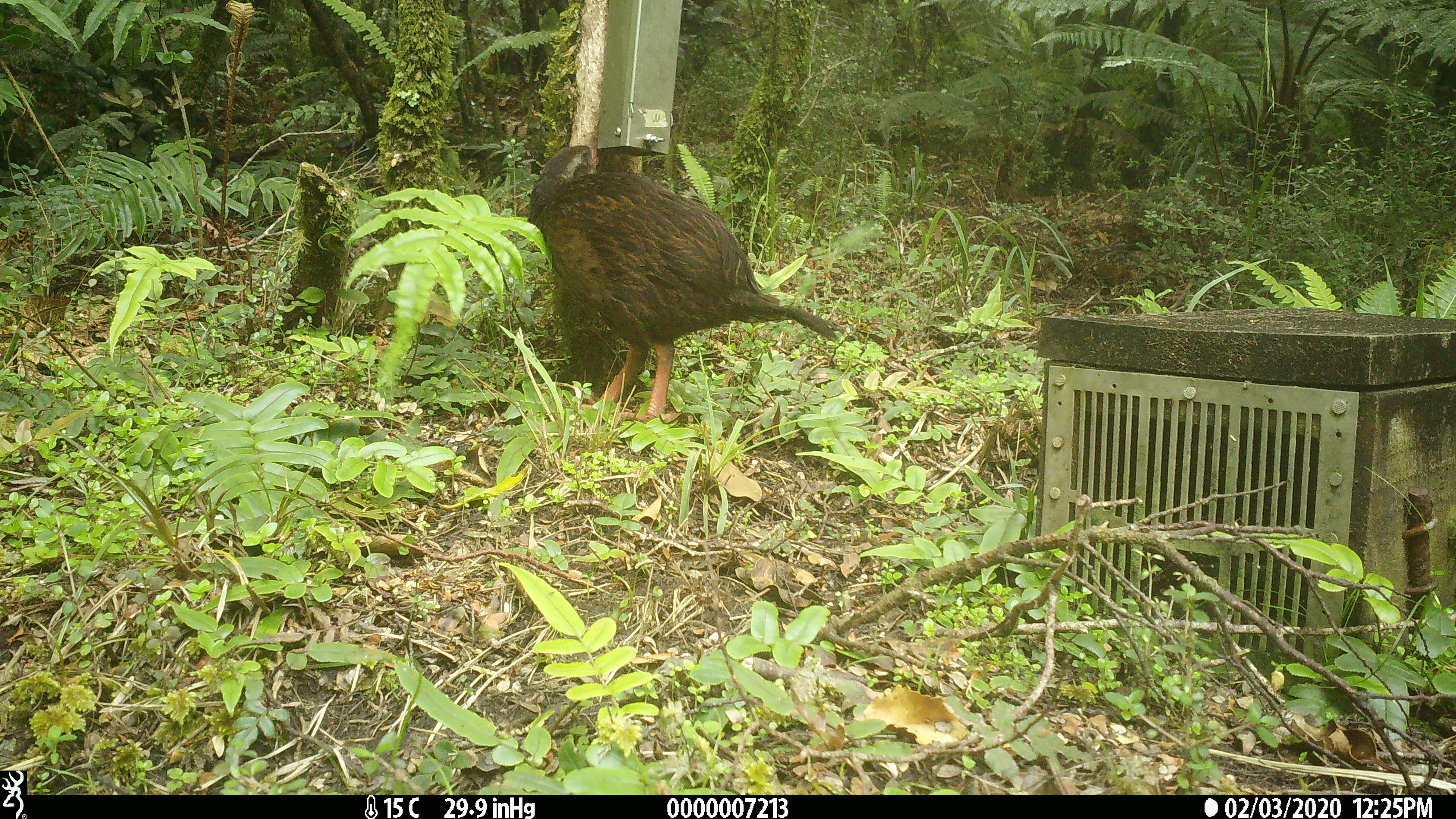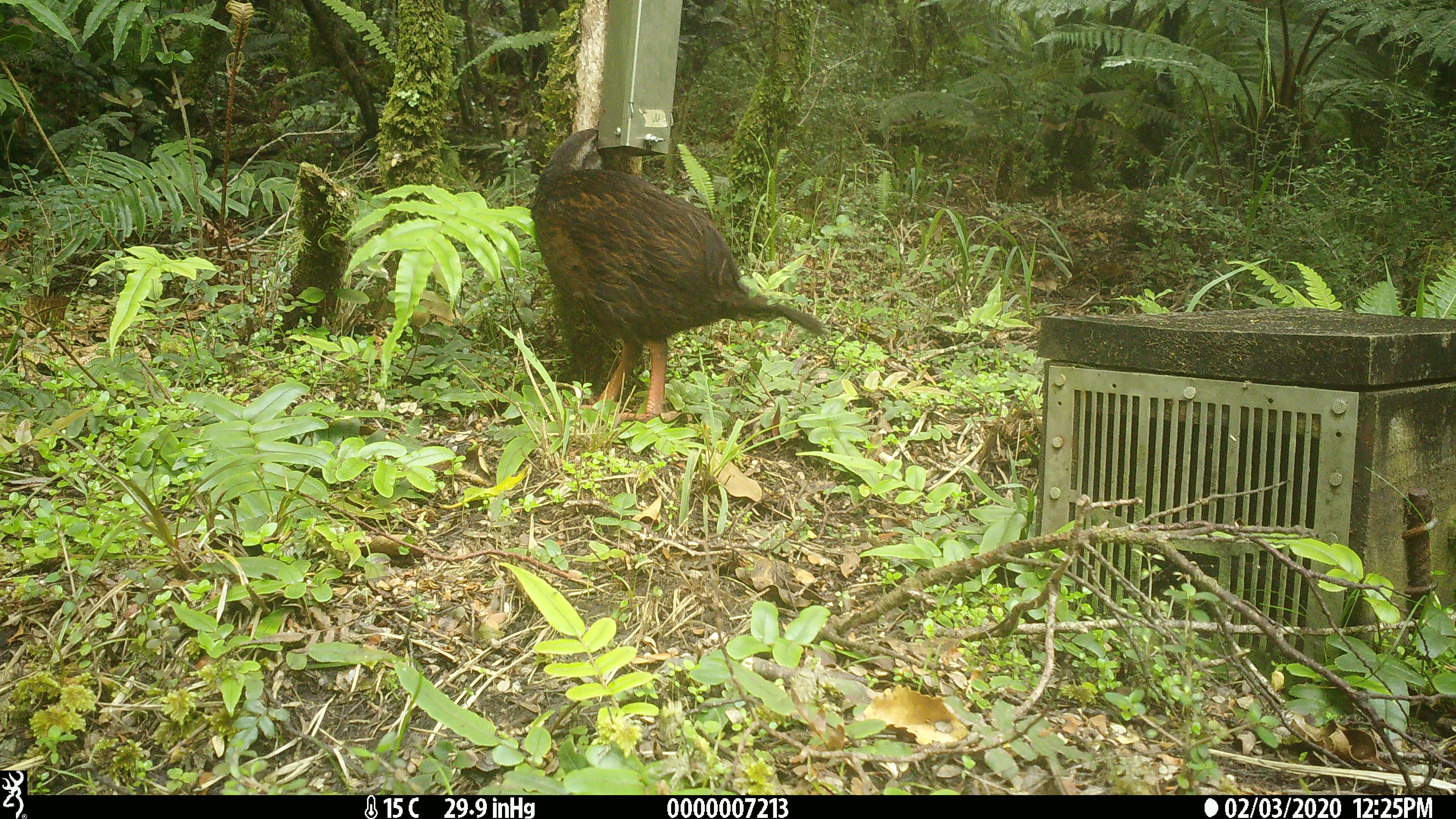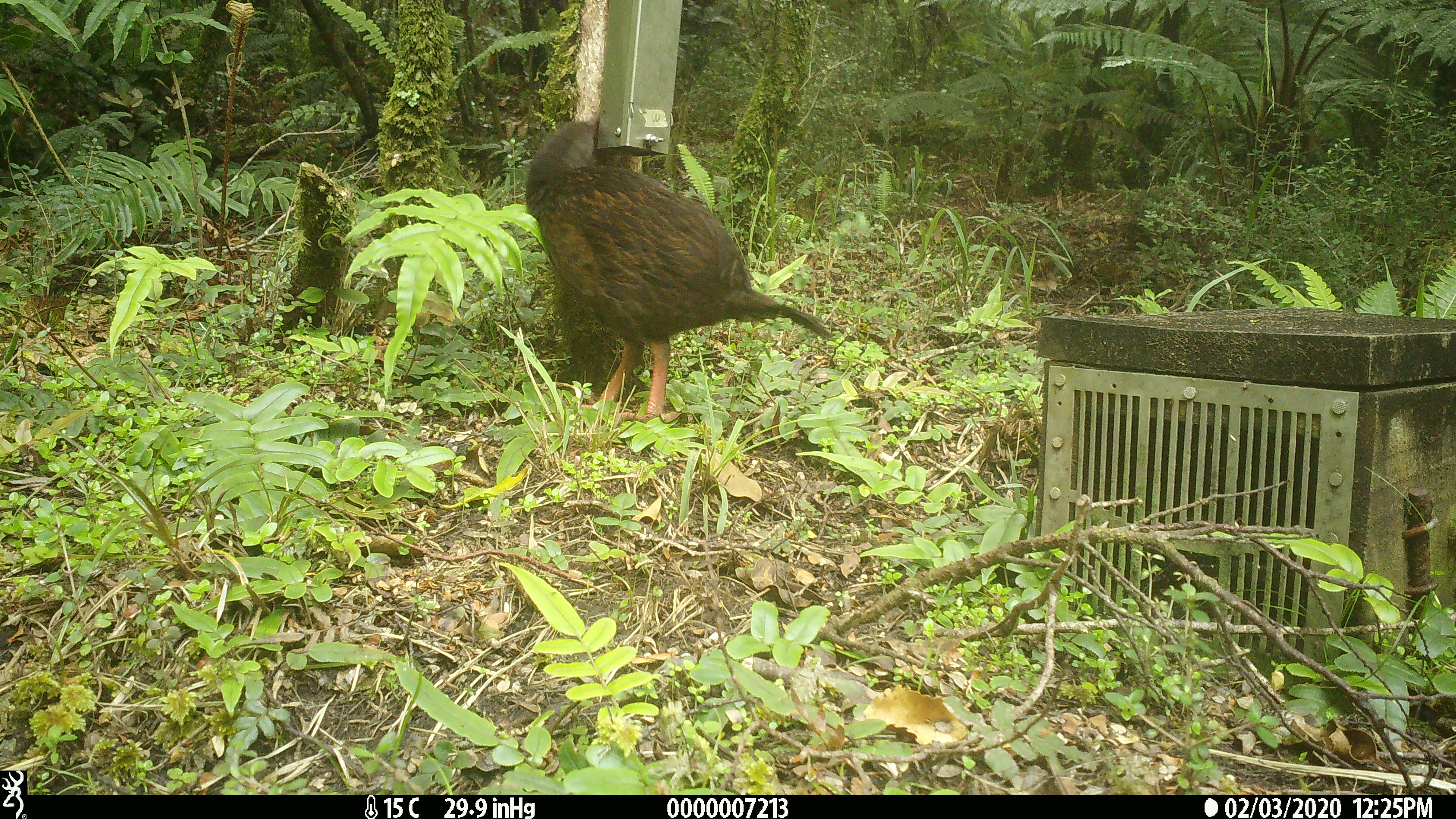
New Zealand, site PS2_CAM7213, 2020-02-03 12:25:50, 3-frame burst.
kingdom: Animalia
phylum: Chordata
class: Aves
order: Gruiformes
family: Rallidae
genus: Gallirallus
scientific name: Gallirallus australis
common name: weka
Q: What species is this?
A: Weka (Gallirallus australis).